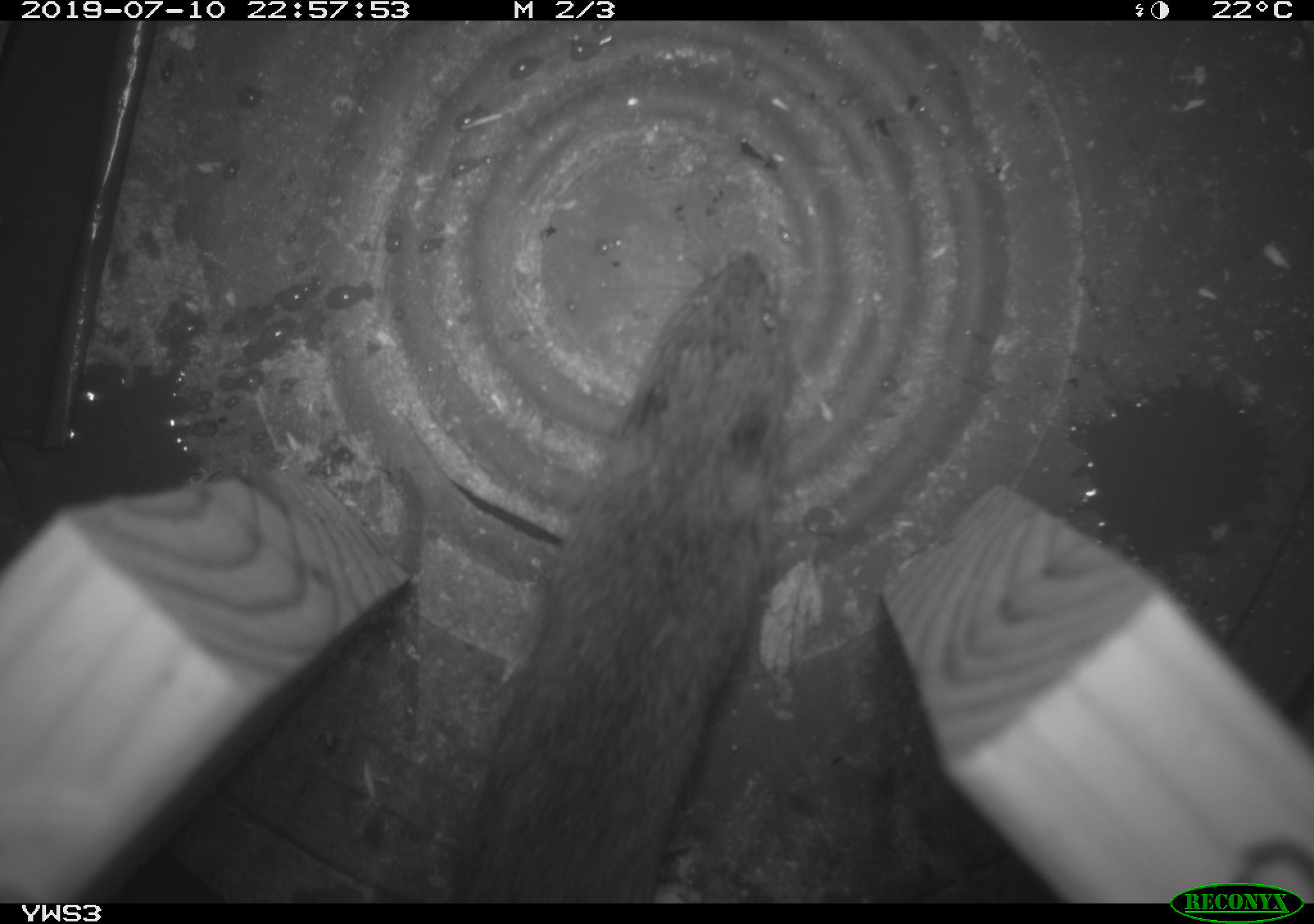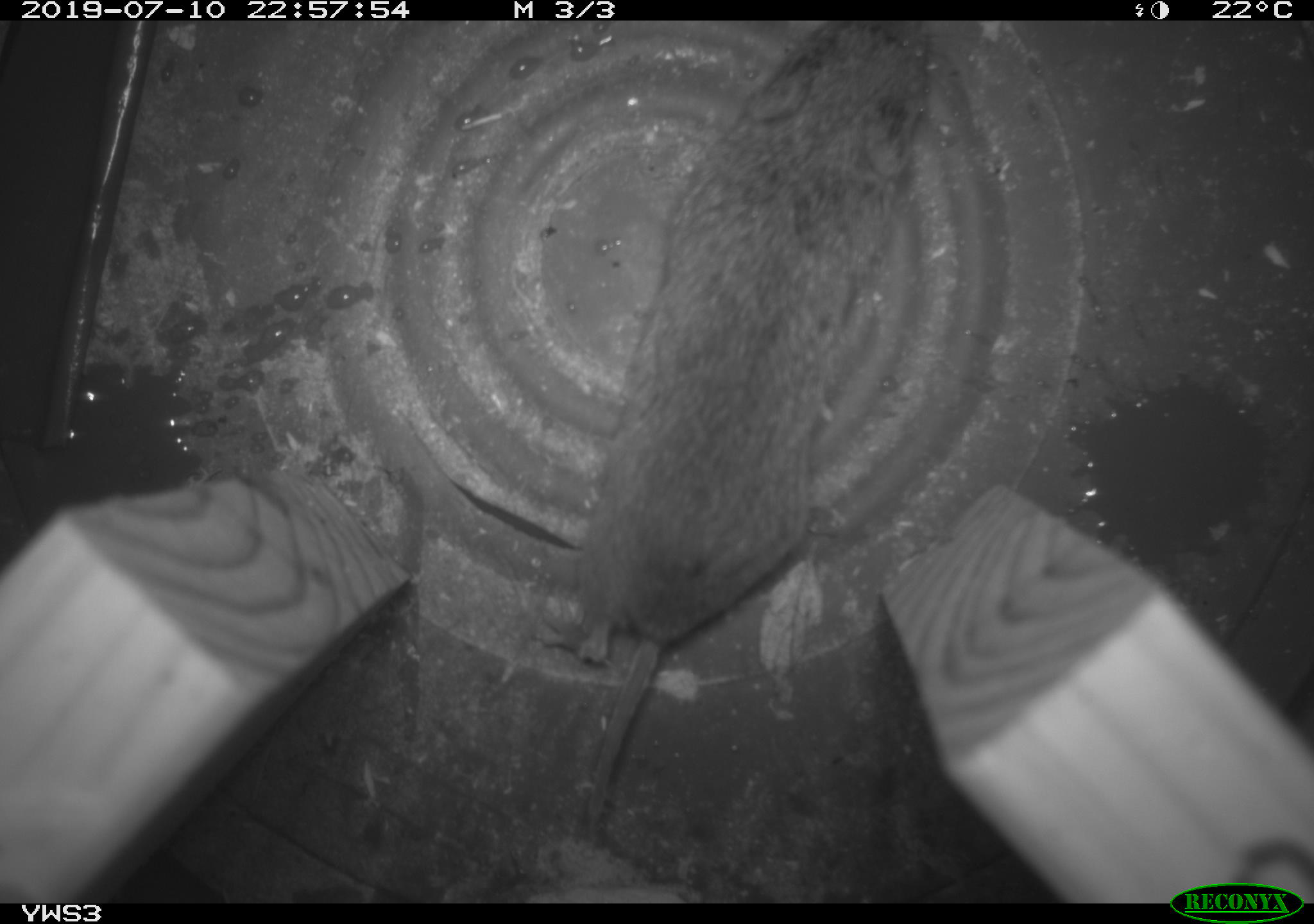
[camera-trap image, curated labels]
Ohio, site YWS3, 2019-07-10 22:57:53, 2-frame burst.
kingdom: Animalia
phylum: Chordata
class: Mammalia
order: Rodentia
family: Cricetidae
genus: Microtus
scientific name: Microtus pennsylvanicus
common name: meadow vole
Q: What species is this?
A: Meadow vole (Microtus pennsylvanicus).